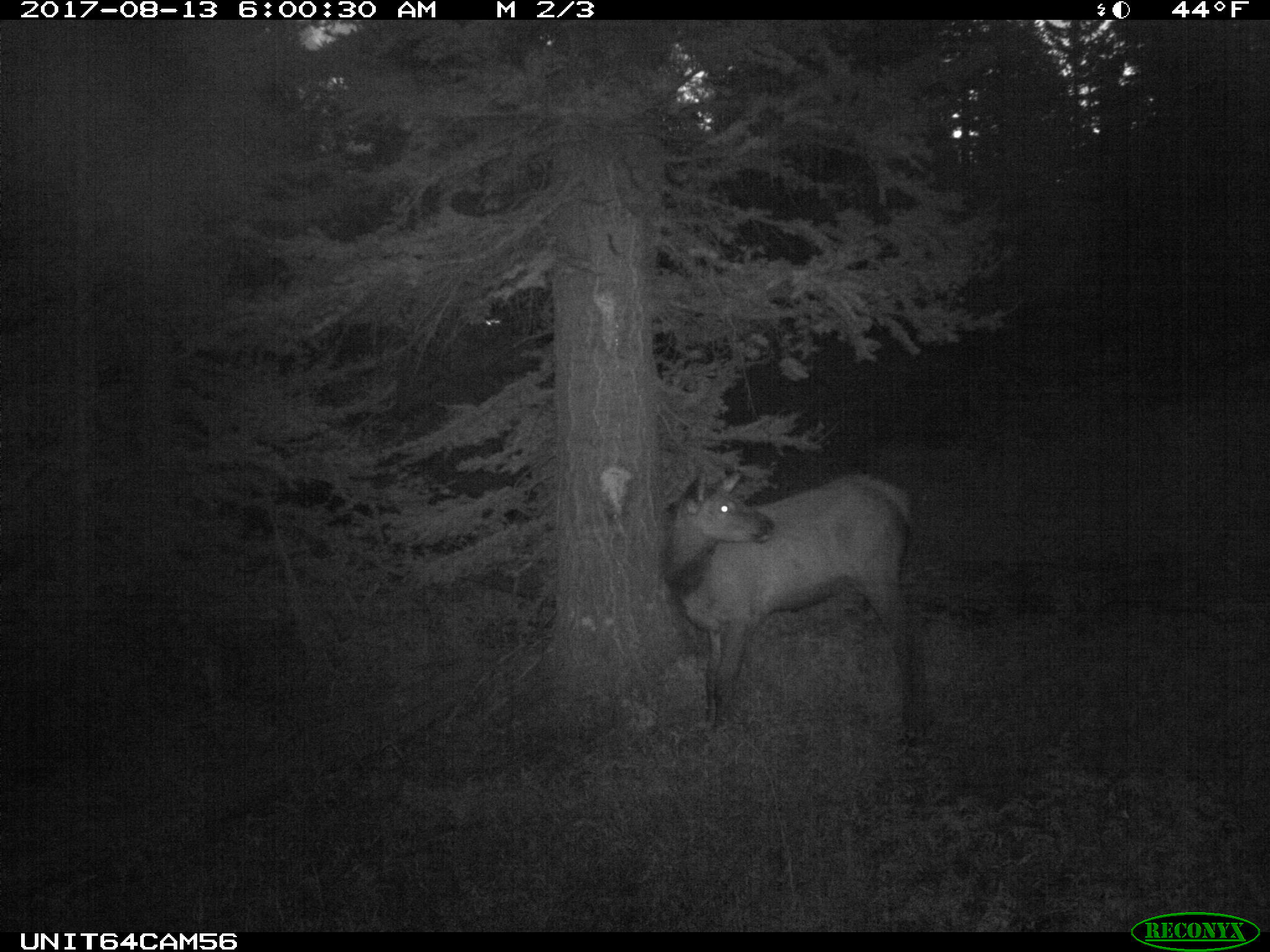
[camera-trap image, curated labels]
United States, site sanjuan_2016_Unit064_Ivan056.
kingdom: Animalia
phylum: Chordata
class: Mammalia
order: Artiodactyla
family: Cervidae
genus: Cervus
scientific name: Cervus elaphus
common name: red deer